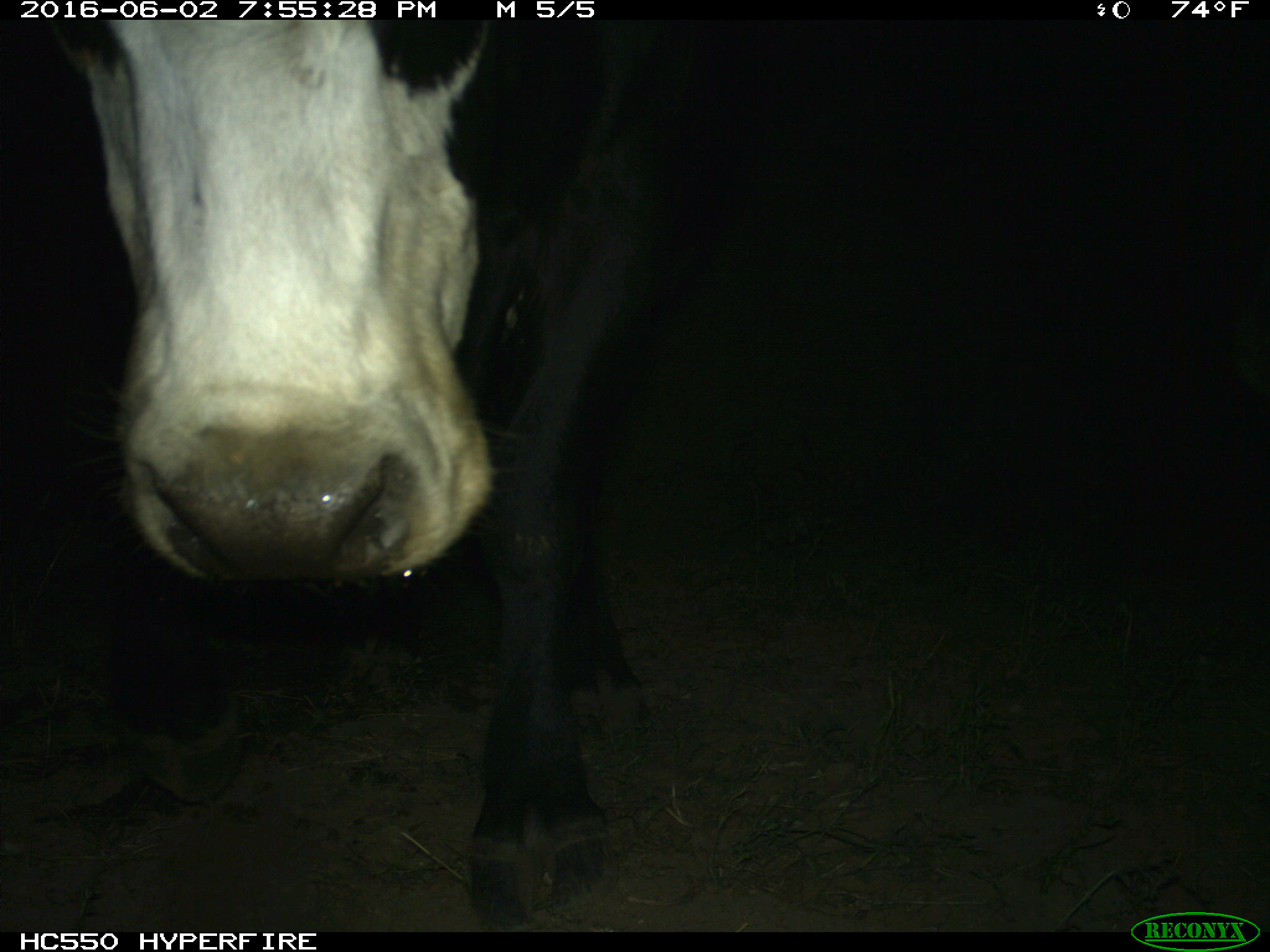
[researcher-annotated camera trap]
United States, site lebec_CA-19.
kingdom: Animalia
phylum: Chordata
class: Mammalia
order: Artiodactyla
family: Bovidae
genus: Bos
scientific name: Bos taurus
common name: domestic cow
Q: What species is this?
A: Bos taurus (domestic cow).